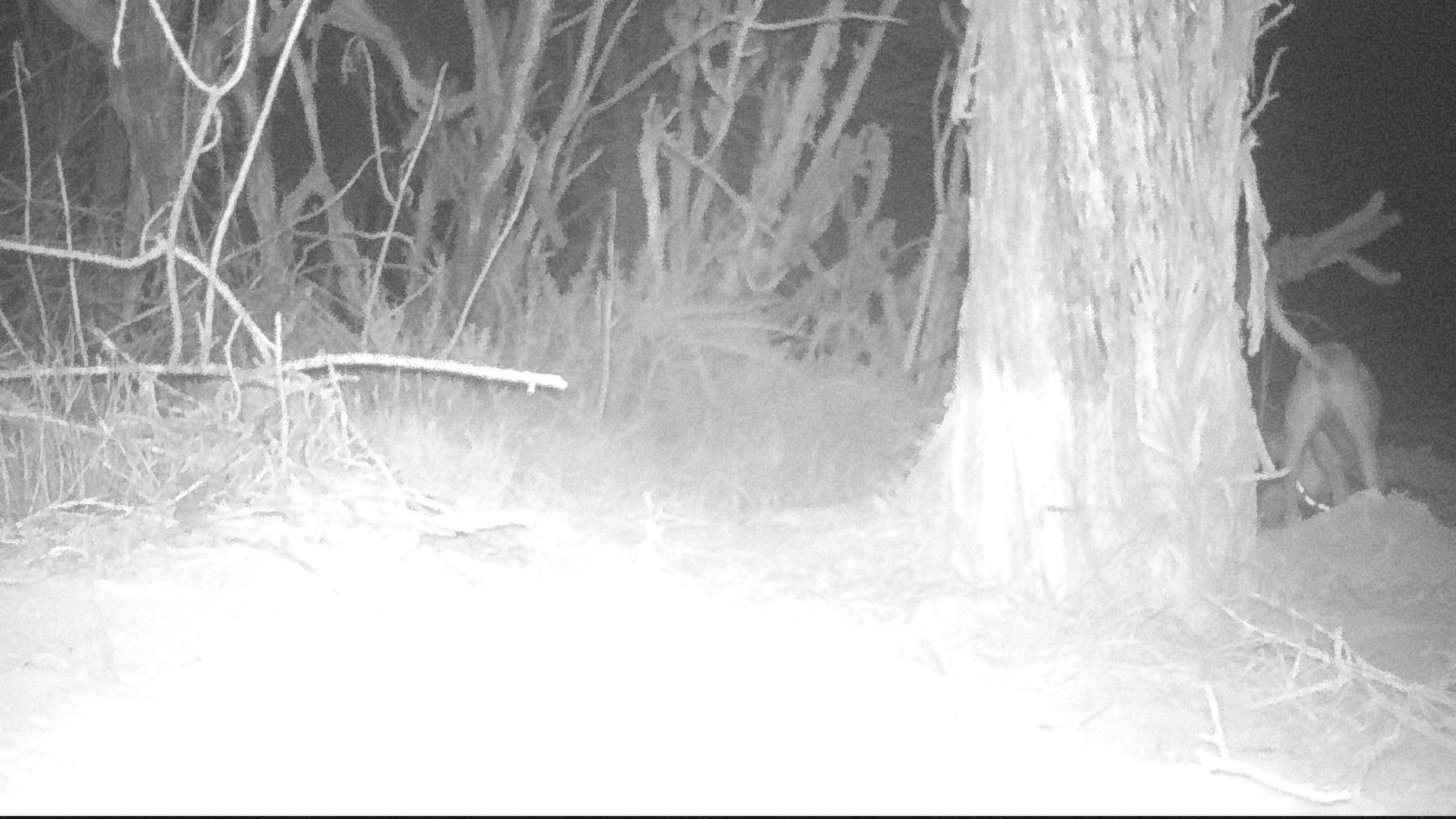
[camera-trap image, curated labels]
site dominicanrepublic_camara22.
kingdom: Animalia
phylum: Chordata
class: Mammalia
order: Carnivora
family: Canidae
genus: Canis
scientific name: Canis familiaris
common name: domestic dog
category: dog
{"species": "dog (domestic dog) (Canis familiaris)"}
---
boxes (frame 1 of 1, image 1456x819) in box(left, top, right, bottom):
dog: box(1271, 285, 1387, 528)